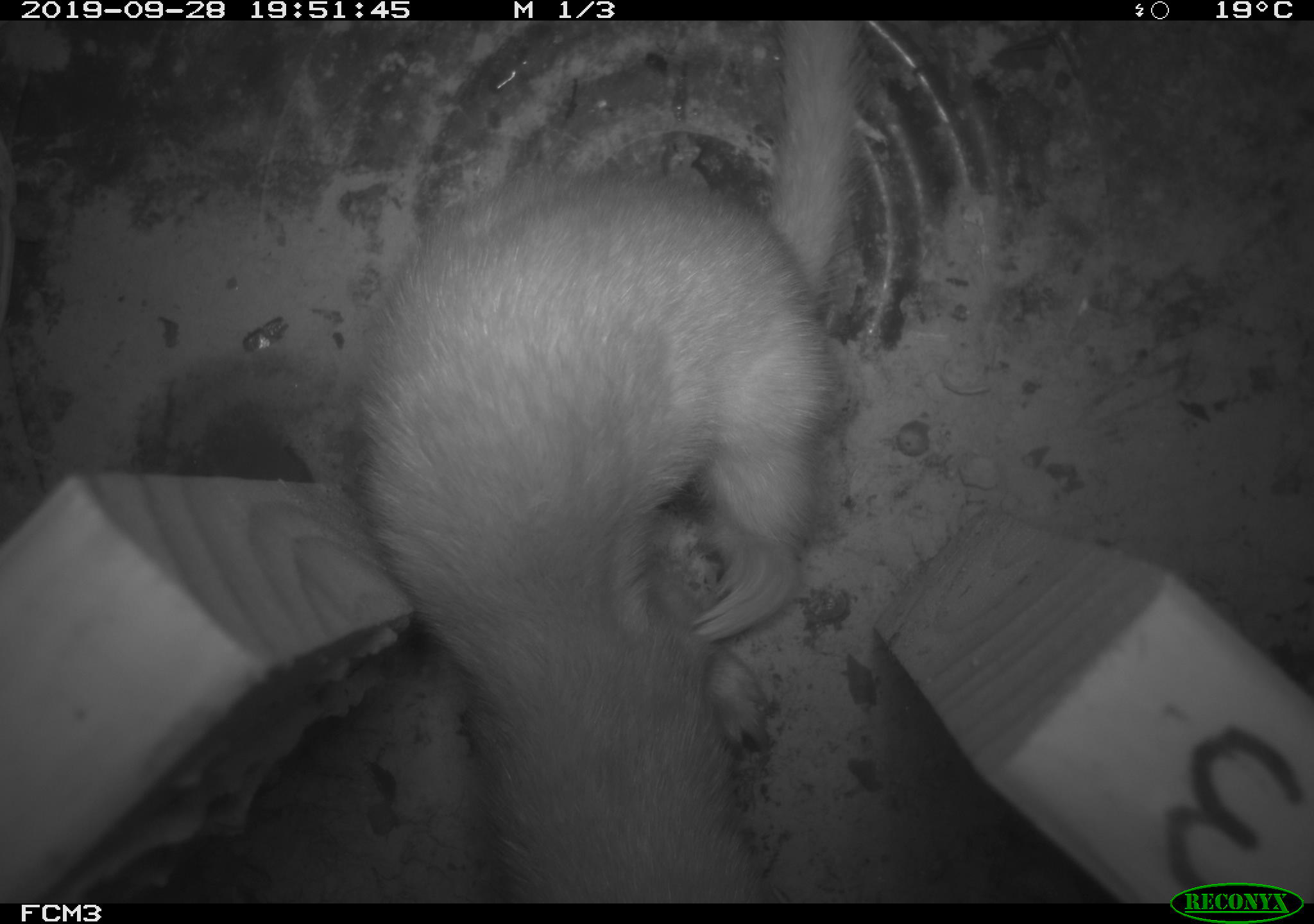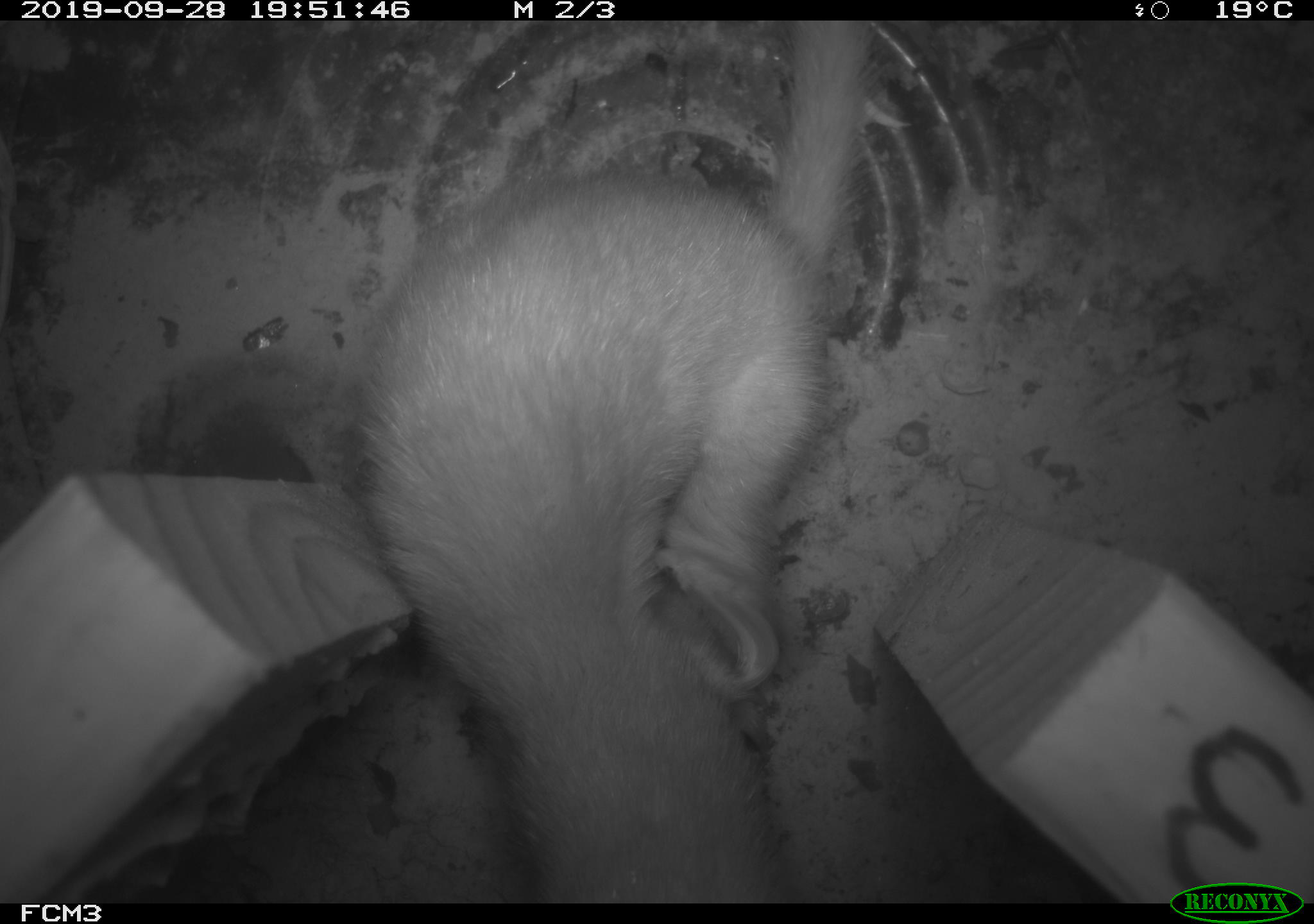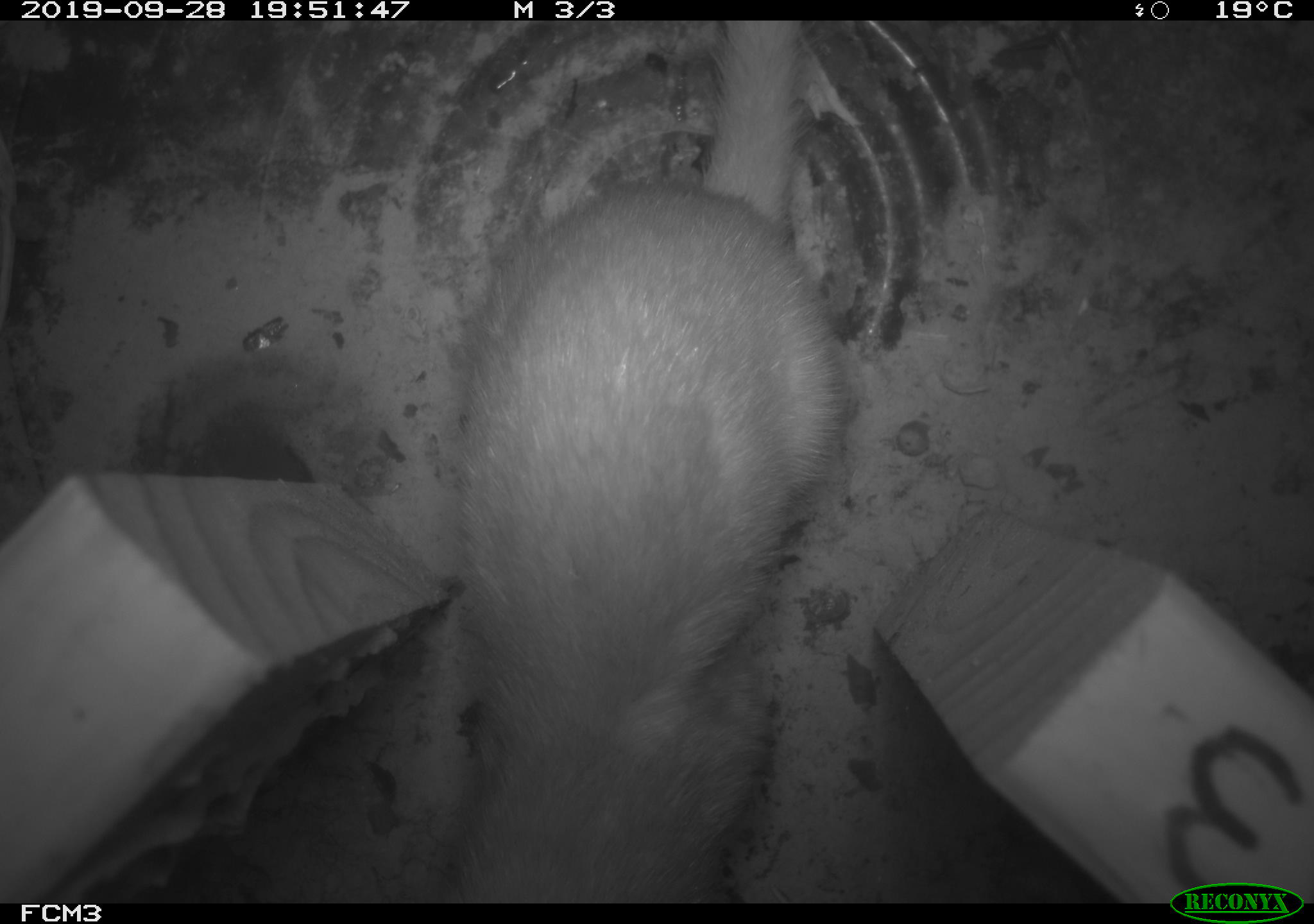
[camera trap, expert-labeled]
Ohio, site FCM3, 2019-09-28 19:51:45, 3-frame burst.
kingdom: Animalia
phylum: Chordata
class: Mammalia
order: Carnivora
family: Mustelidae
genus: Neogale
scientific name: Neogale frenata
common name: long-tailed weasel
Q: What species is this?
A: Long-tailed weasel (Neogale frenata).